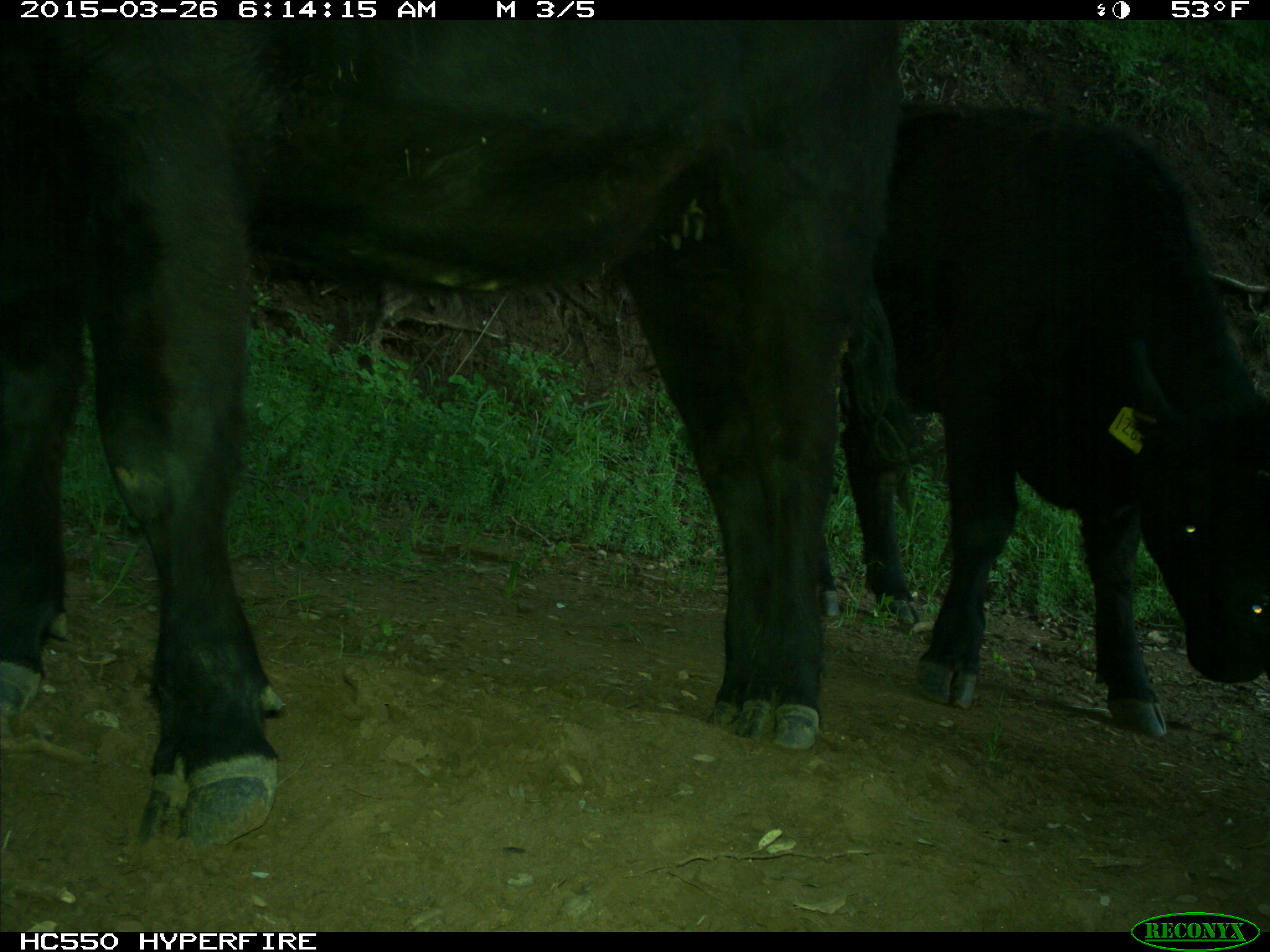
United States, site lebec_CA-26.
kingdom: Animalia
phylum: Chordata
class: Mammalia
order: Artiodactyla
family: Bovidae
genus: Bos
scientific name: Bos taurus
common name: domestic cow